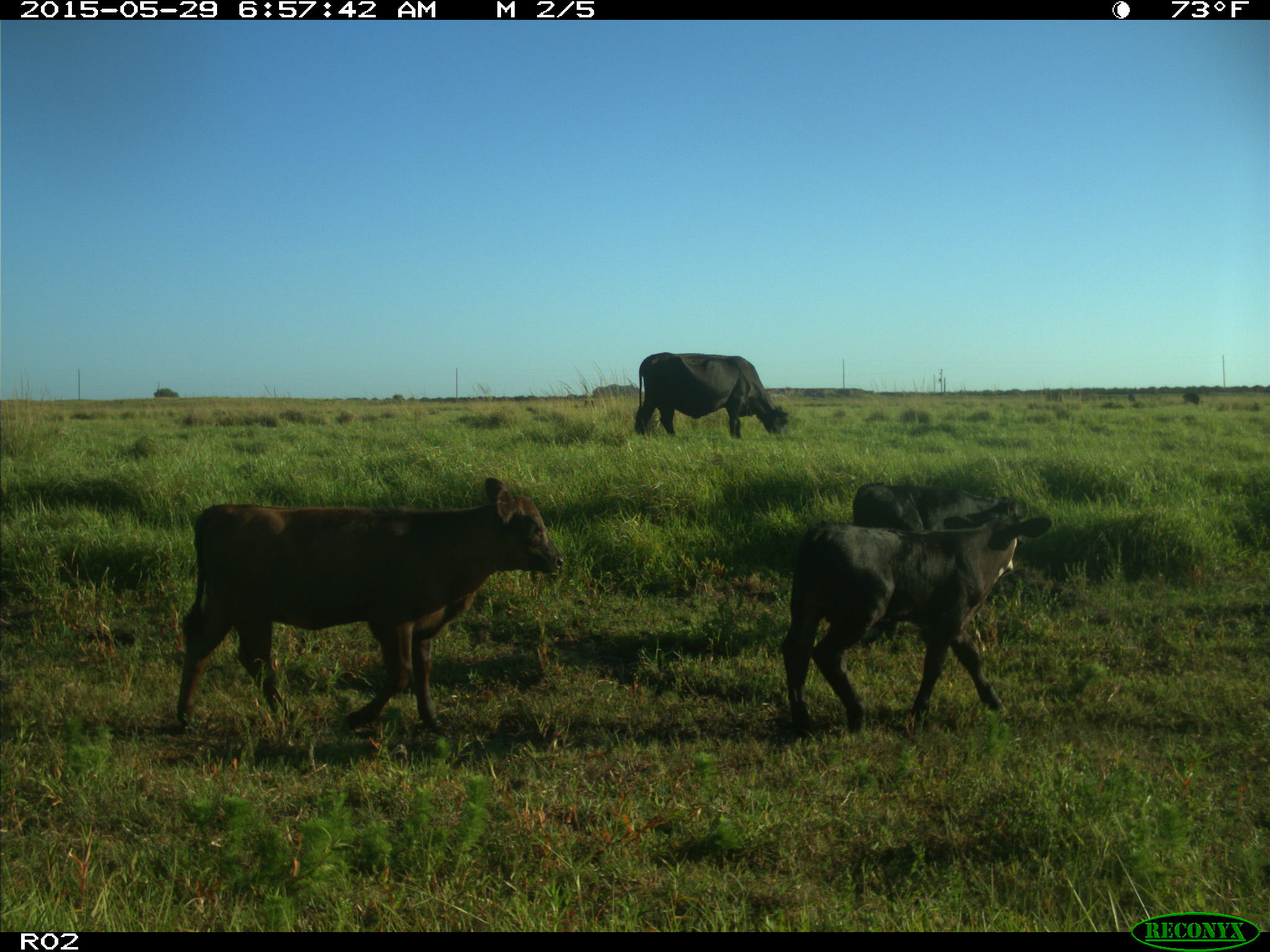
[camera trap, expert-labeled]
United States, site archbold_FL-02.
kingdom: Animalia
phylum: Chordata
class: Mammalia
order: Artiodactyla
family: Bovidae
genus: Bos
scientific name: Bos taurus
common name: domestic cow